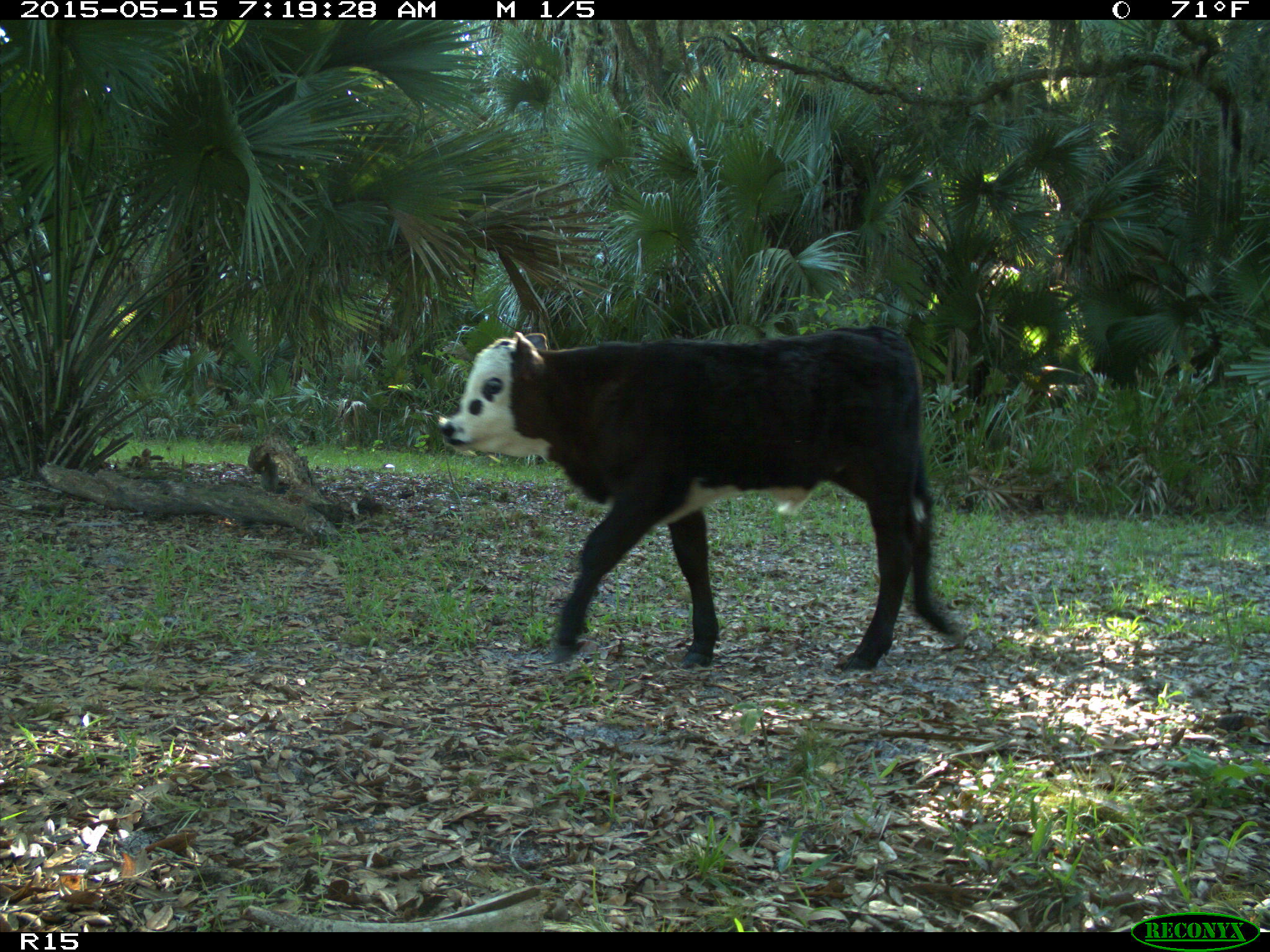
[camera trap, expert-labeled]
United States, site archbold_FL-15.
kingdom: Animalia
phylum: Chordata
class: Mammalia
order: Artiodactyla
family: Bovidae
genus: Bos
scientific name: Bos taurus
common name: domestic cow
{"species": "Bos taurus (domestic cow)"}